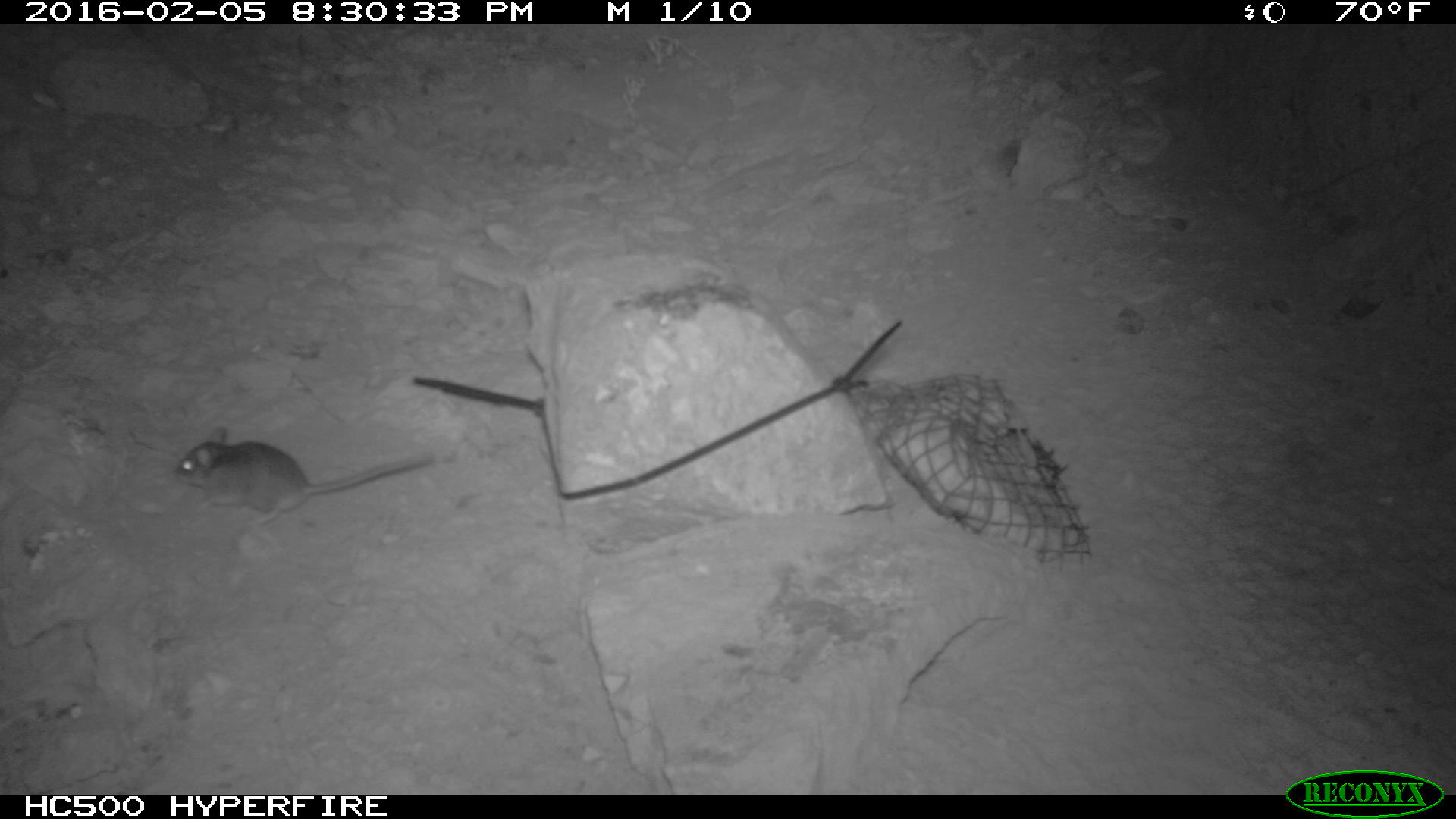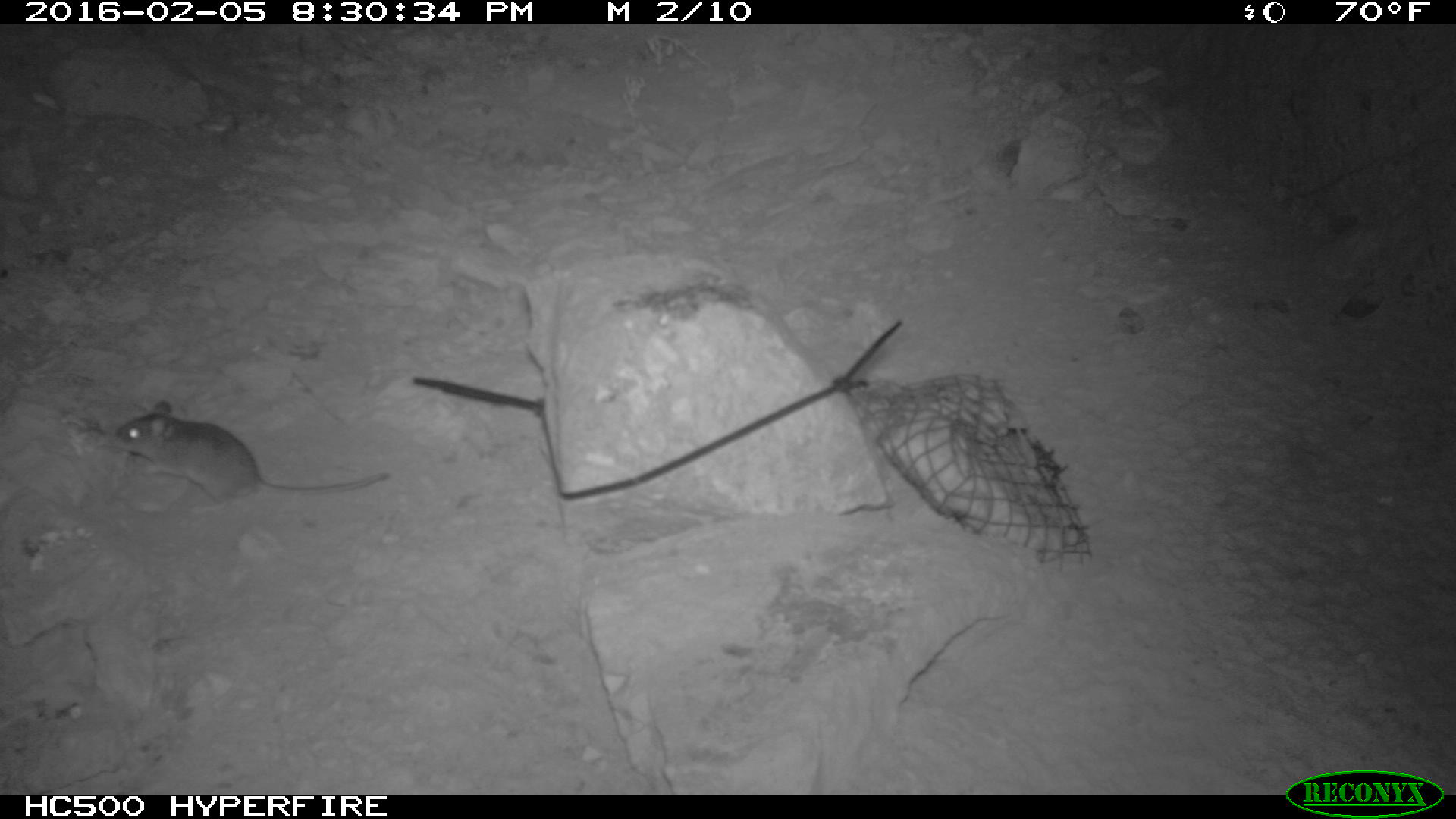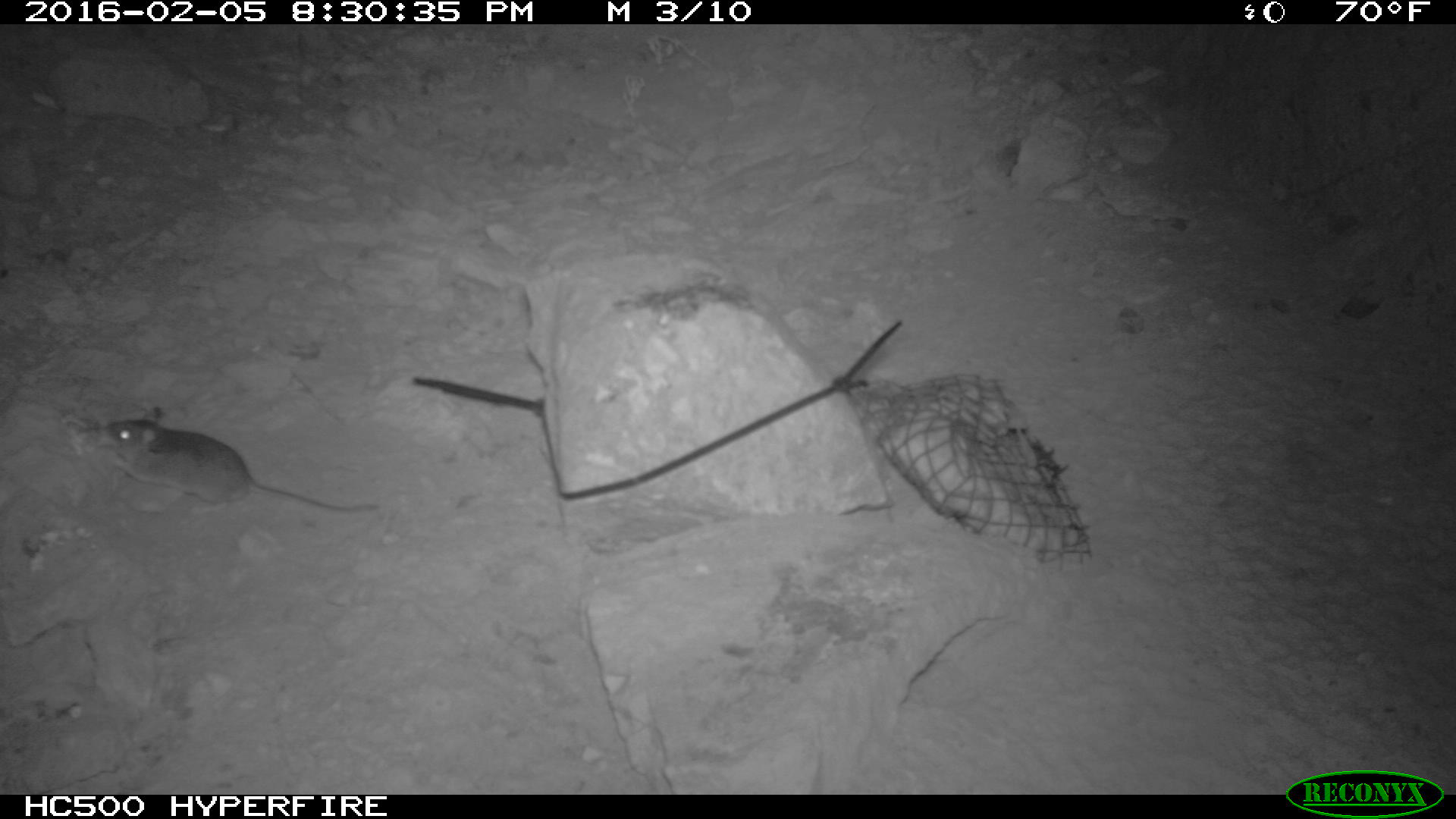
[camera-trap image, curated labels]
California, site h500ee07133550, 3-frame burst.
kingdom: Animalia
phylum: Chordata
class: Mammalia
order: Rodentia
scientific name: Rodentia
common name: rodent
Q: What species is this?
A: Rodent (Rodentia).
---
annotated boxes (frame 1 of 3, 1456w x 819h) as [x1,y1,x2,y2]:
rodent: [174,426,431,525]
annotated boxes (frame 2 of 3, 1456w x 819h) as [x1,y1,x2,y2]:
rodent: [111,400,389,513]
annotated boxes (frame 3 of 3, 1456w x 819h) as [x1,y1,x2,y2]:
rodent: [101,406,382,513]